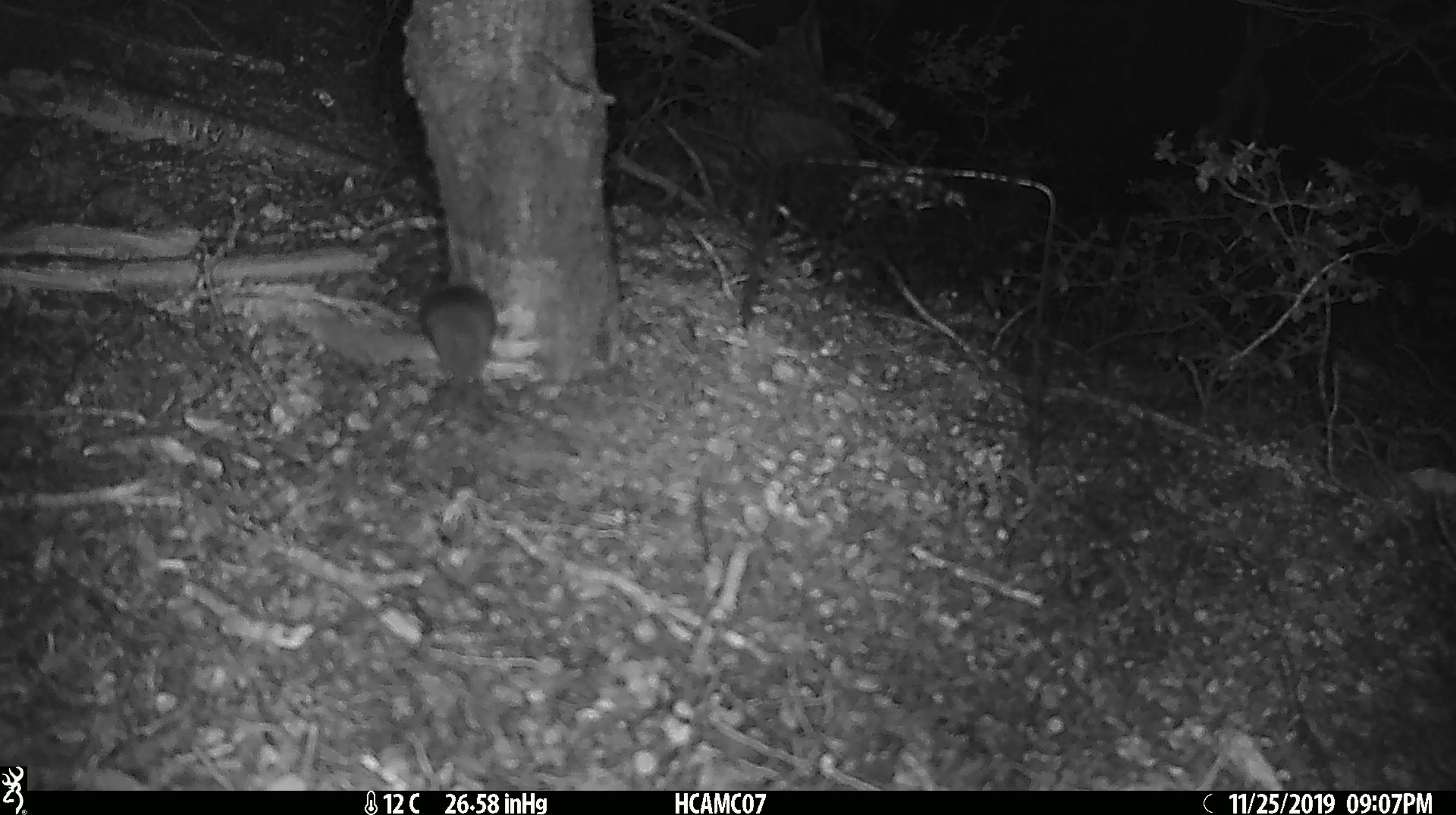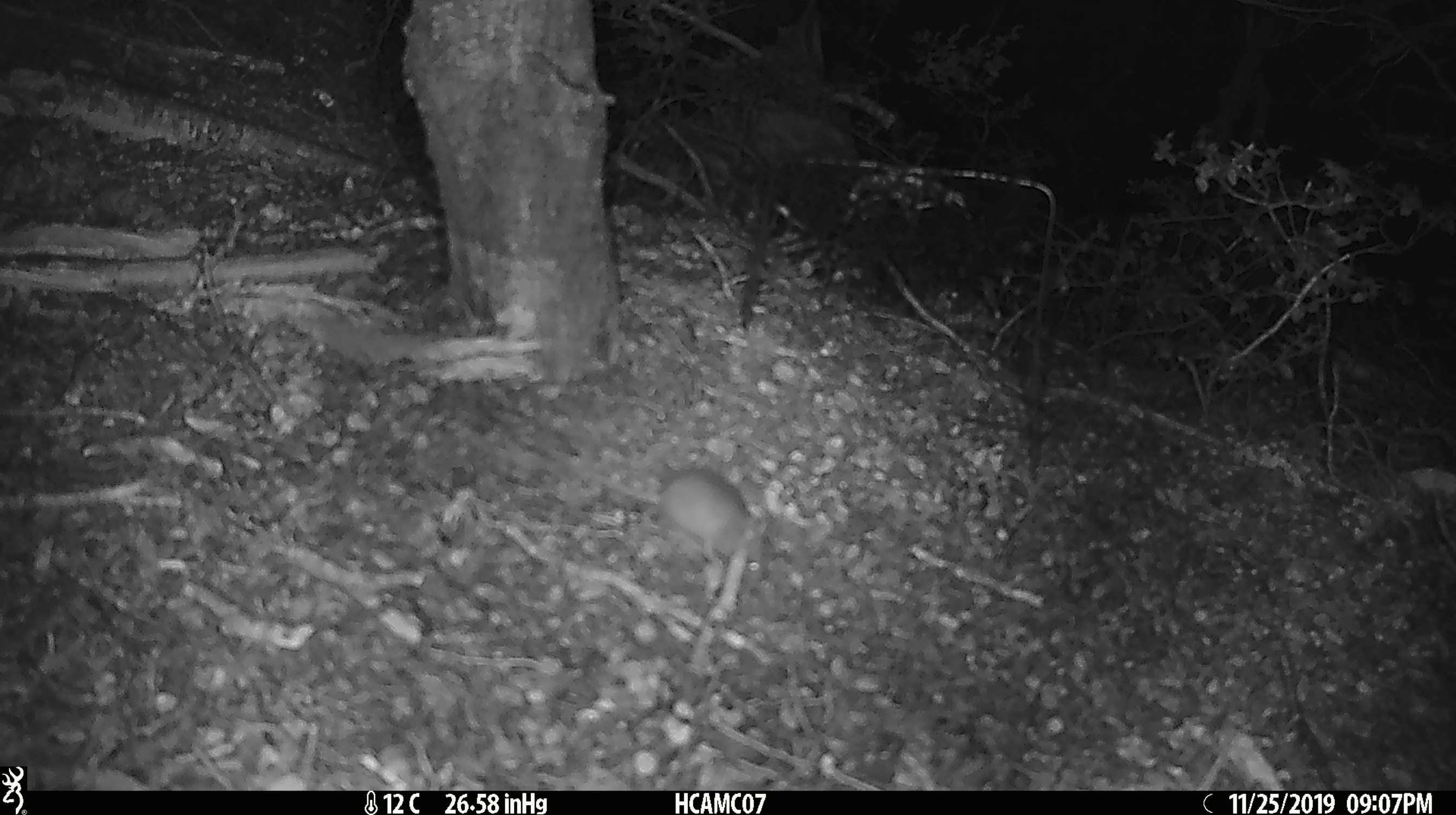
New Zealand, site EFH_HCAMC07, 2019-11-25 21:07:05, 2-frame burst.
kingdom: Animalia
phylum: Chordata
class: Mammalia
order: Rodentia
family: Muridae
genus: Mus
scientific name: Mus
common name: mouse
Mouse (Mus).